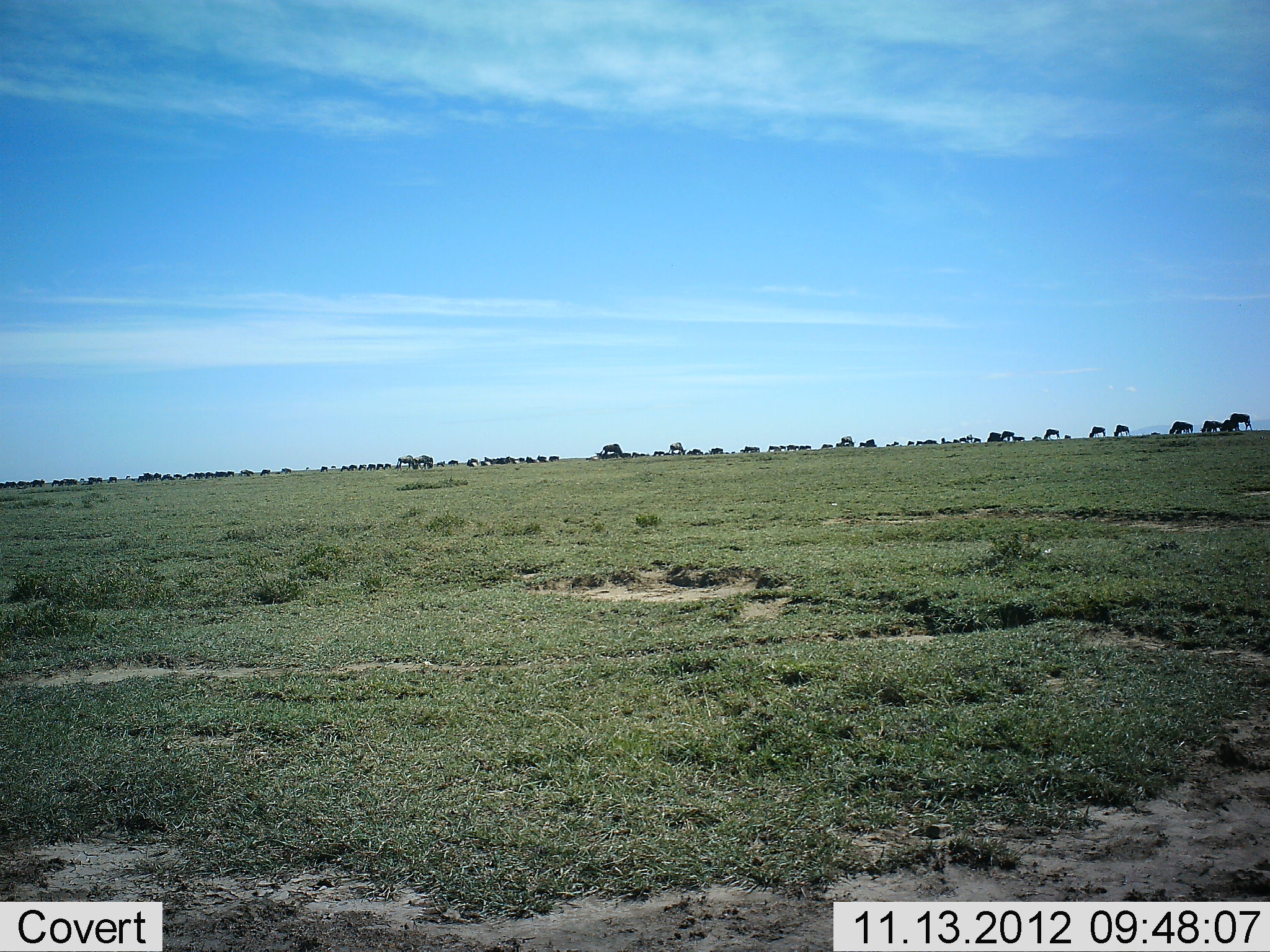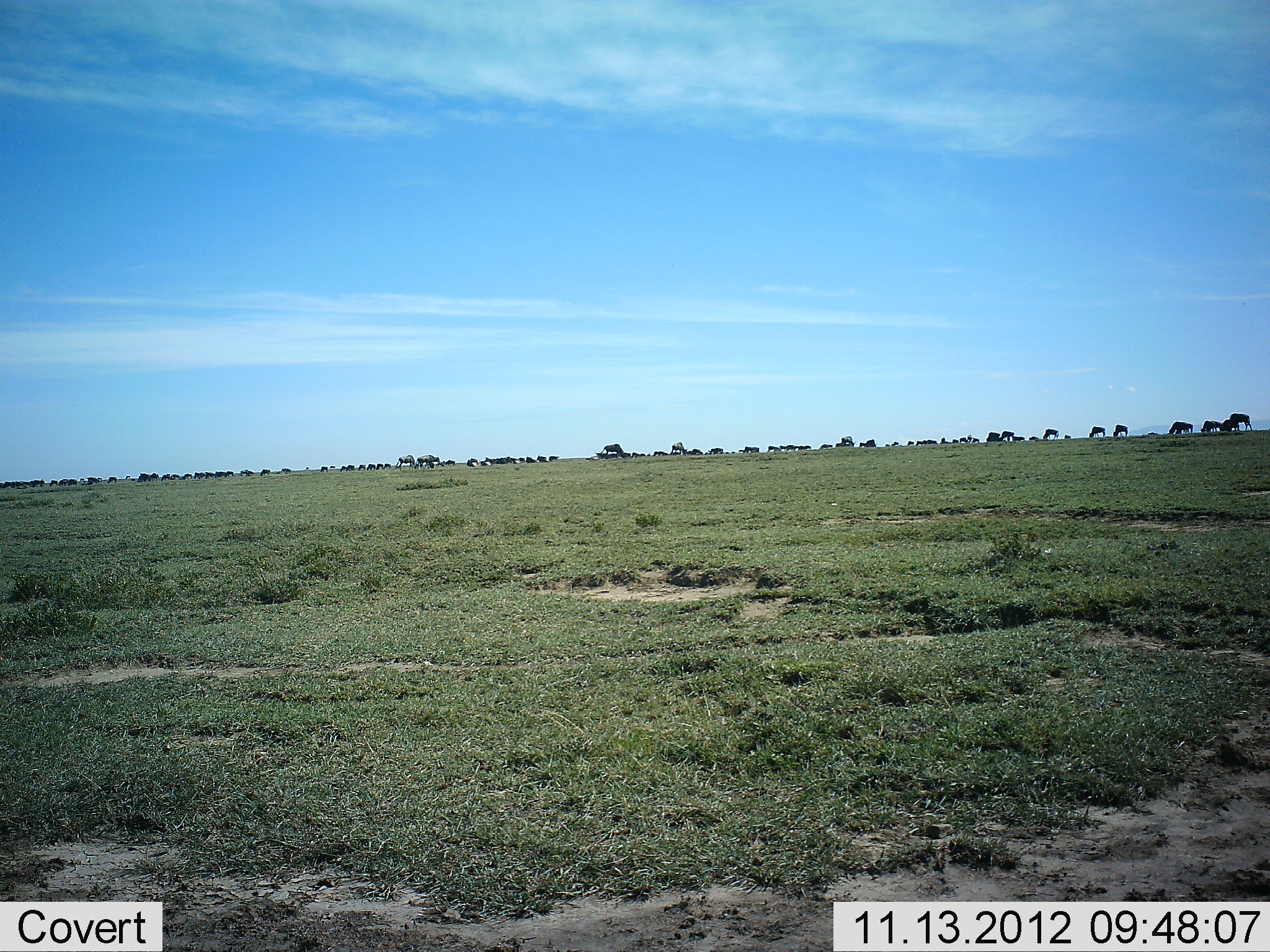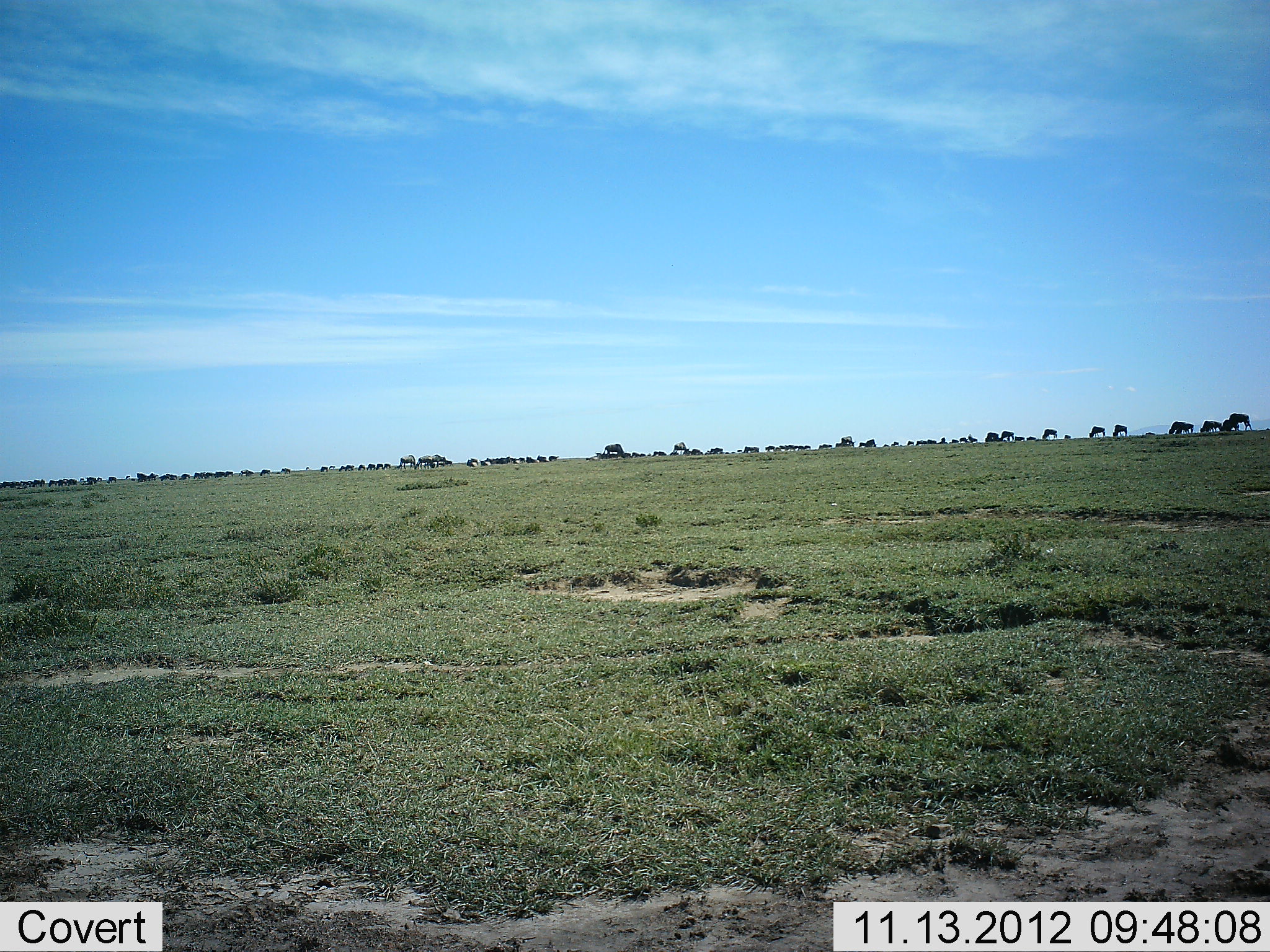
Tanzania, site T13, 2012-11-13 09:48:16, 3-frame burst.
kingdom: Animalia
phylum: Chordata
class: Mammalia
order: Artiodactyla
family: Bovidae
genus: Connochaetes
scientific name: Connochaetes taurinus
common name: blue wildebeest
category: wildebeest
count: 51+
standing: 30%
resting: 0%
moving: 60%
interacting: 0%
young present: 0%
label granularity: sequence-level